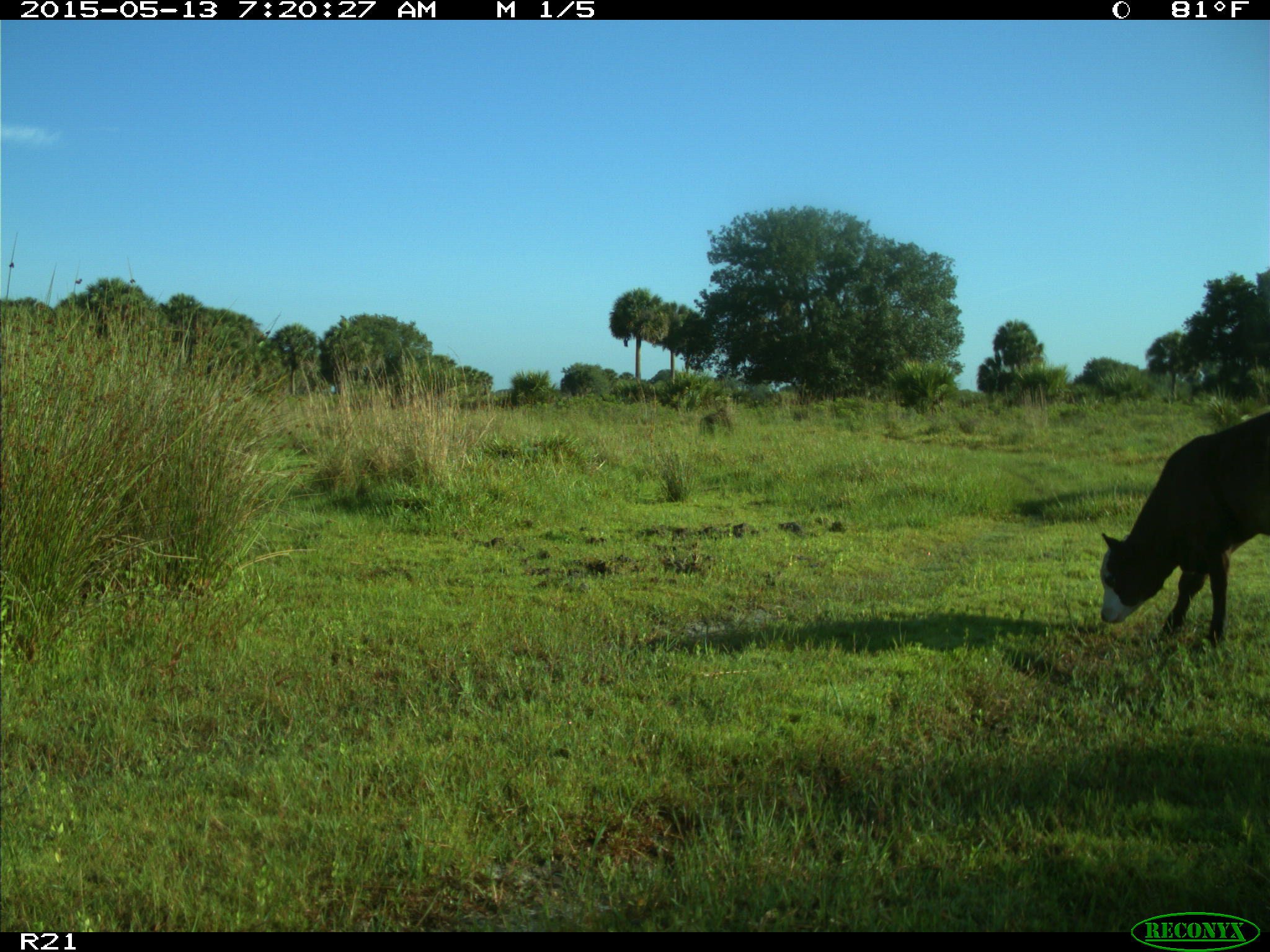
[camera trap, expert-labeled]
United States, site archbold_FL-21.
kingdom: Animalia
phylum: Chordata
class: Mammalia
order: Artiodactyla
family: Bovidae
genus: Bos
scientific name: Bos taurus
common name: domestic cow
Bos taurus (domestic cow).